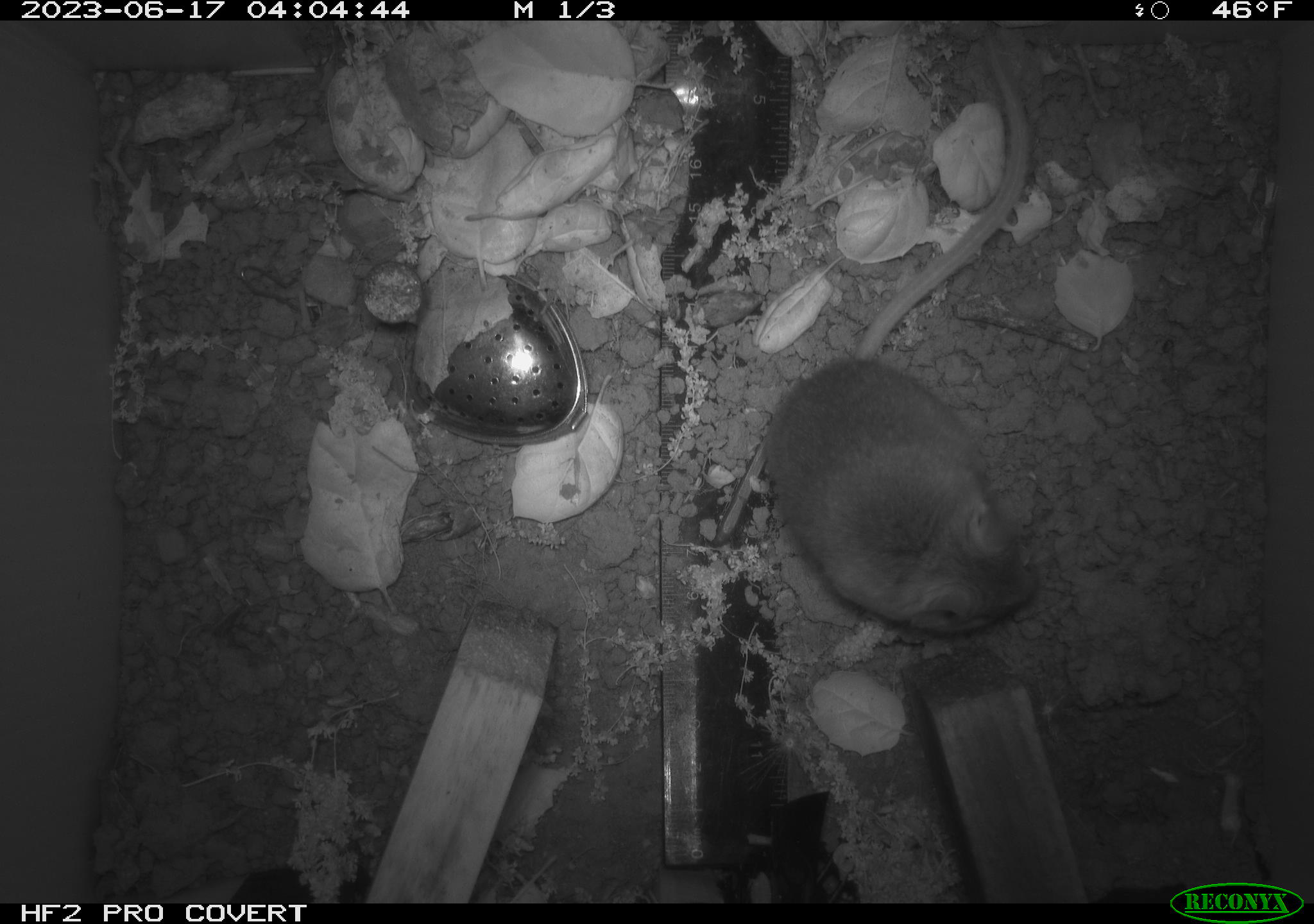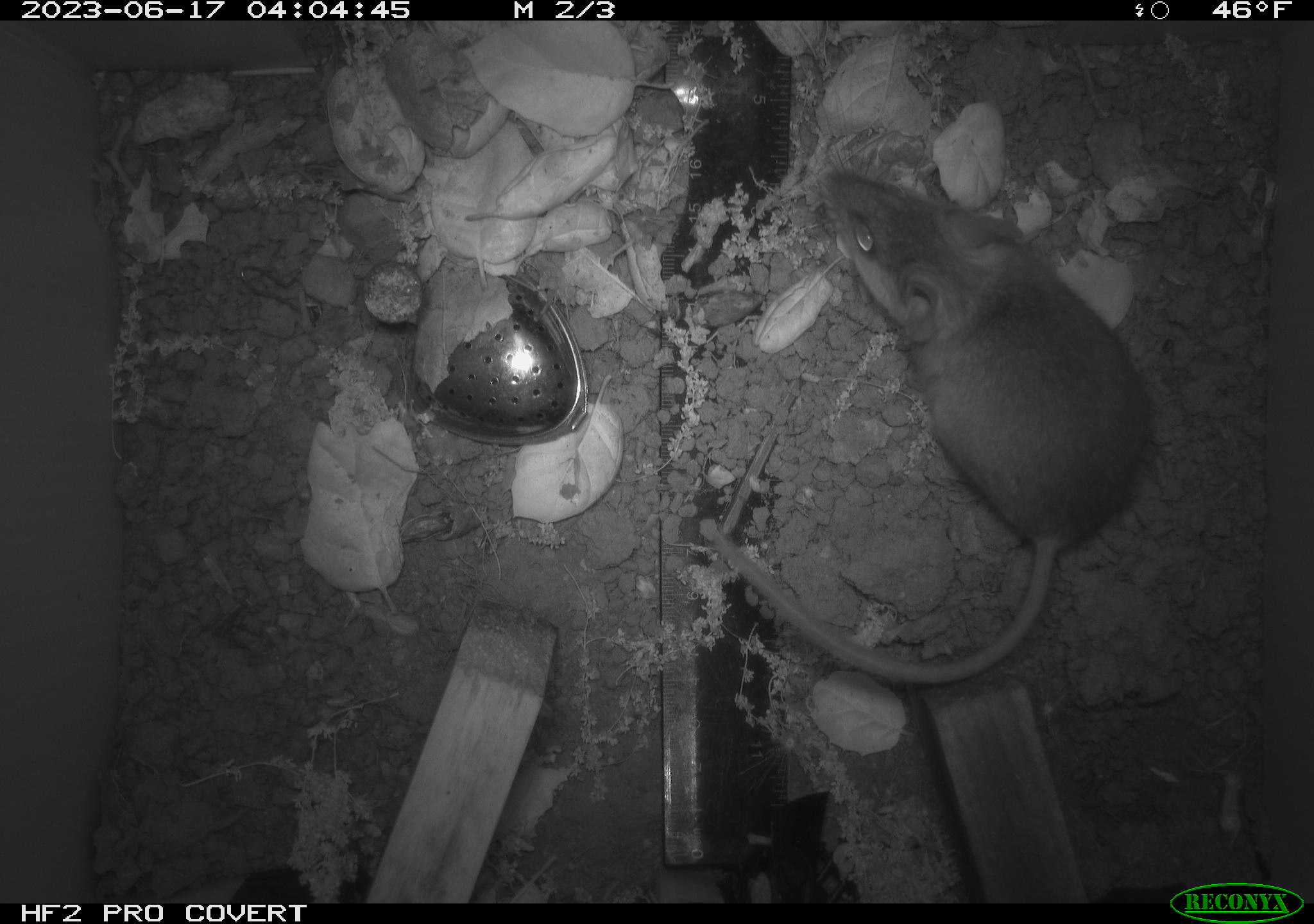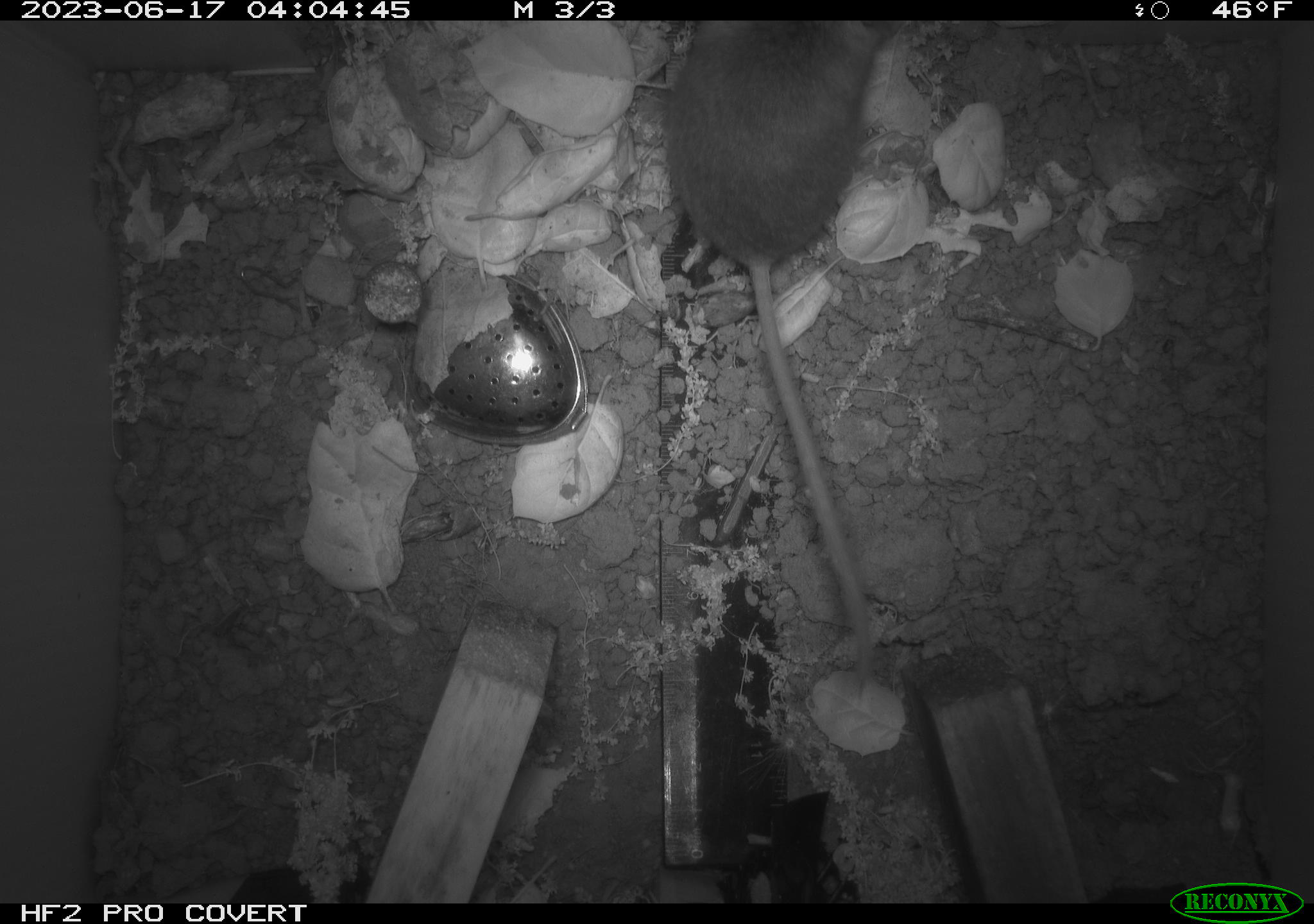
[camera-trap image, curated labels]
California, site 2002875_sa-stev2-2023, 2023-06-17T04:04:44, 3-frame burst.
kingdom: Animalia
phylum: Chordata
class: Mammalia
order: Rodentia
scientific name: Rodentia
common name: mouse species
Mouse species (Rodentia).